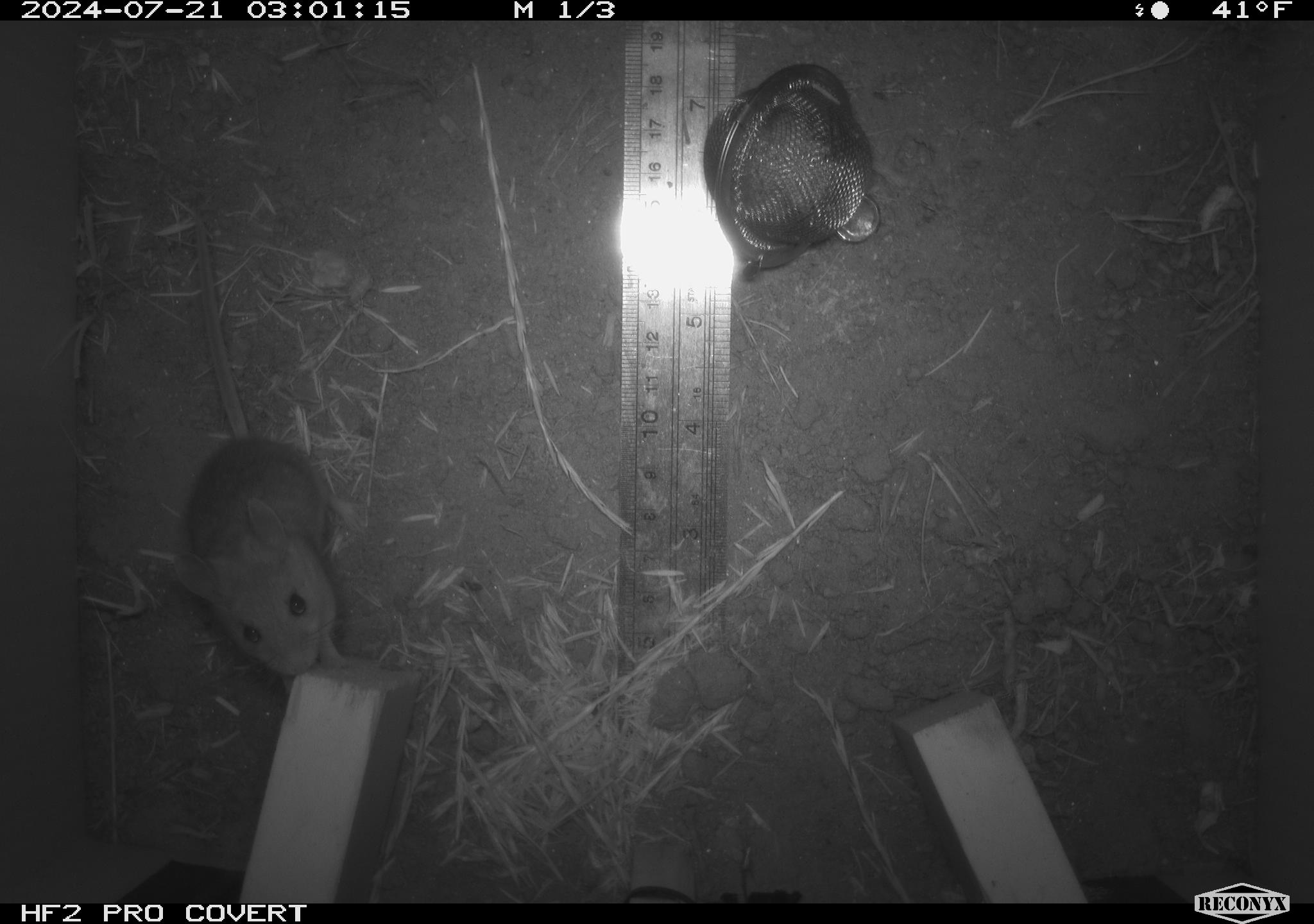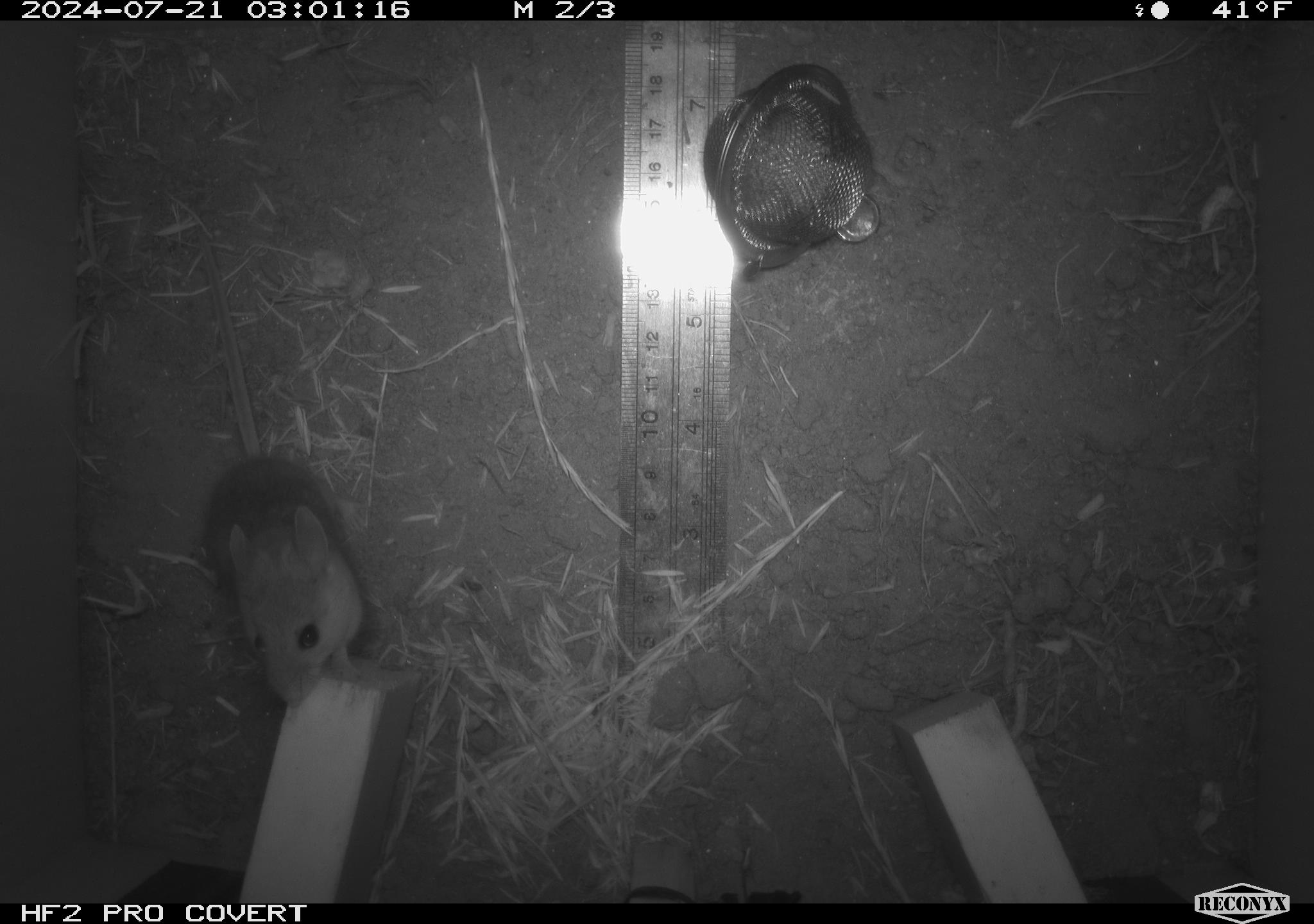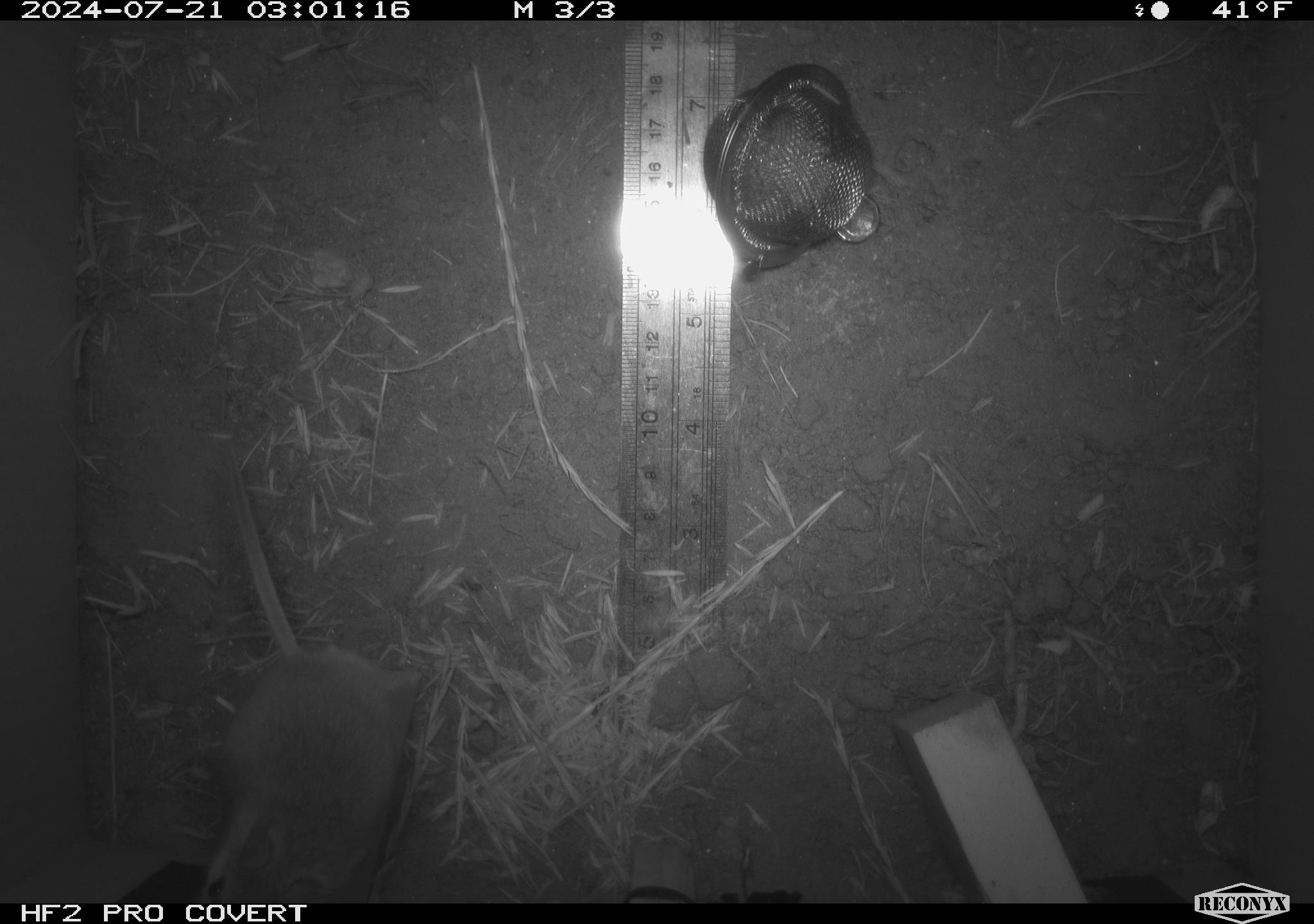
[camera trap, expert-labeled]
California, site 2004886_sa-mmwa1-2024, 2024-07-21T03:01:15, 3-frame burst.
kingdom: Animalia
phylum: Chordata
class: Mammalia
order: Rodentia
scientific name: Rodentia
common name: mouse species